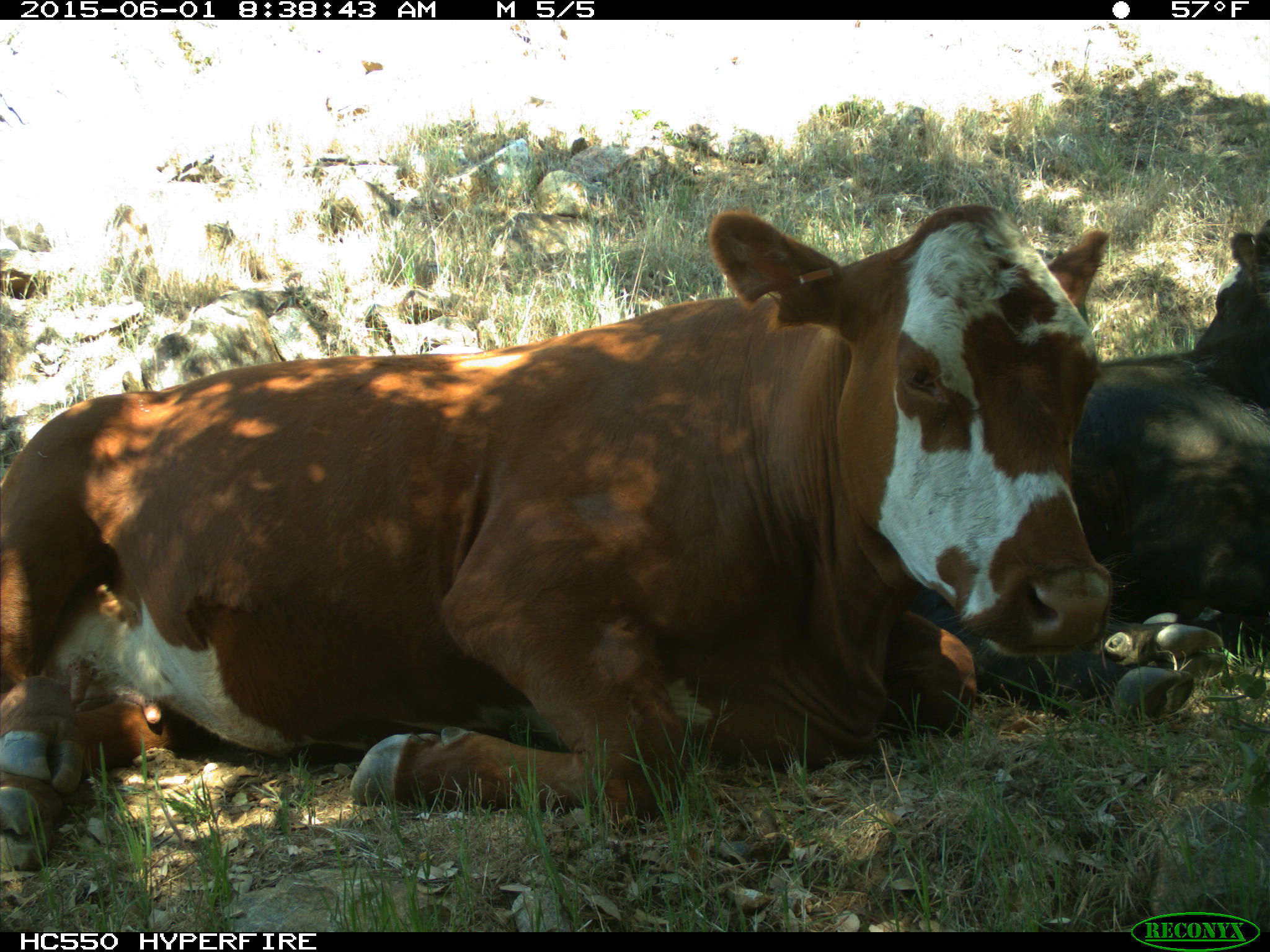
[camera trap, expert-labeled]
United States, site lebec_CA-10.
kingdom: Animalia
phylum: Chordata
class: Mammalia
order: Artiodactyla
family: Bovidae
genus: Bos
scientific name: Bos taurus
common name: domestic cow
Bos taurus (domestic cow).